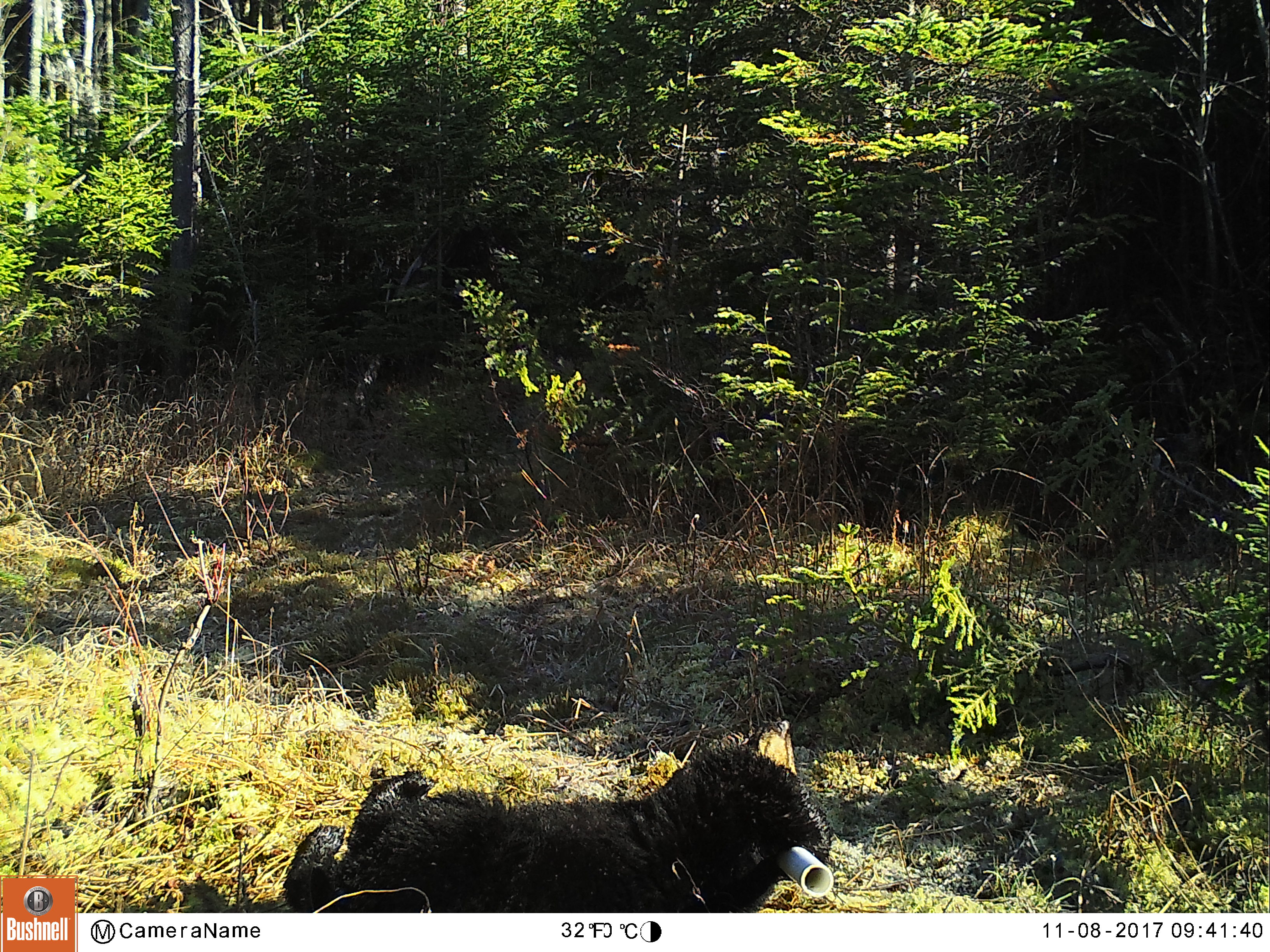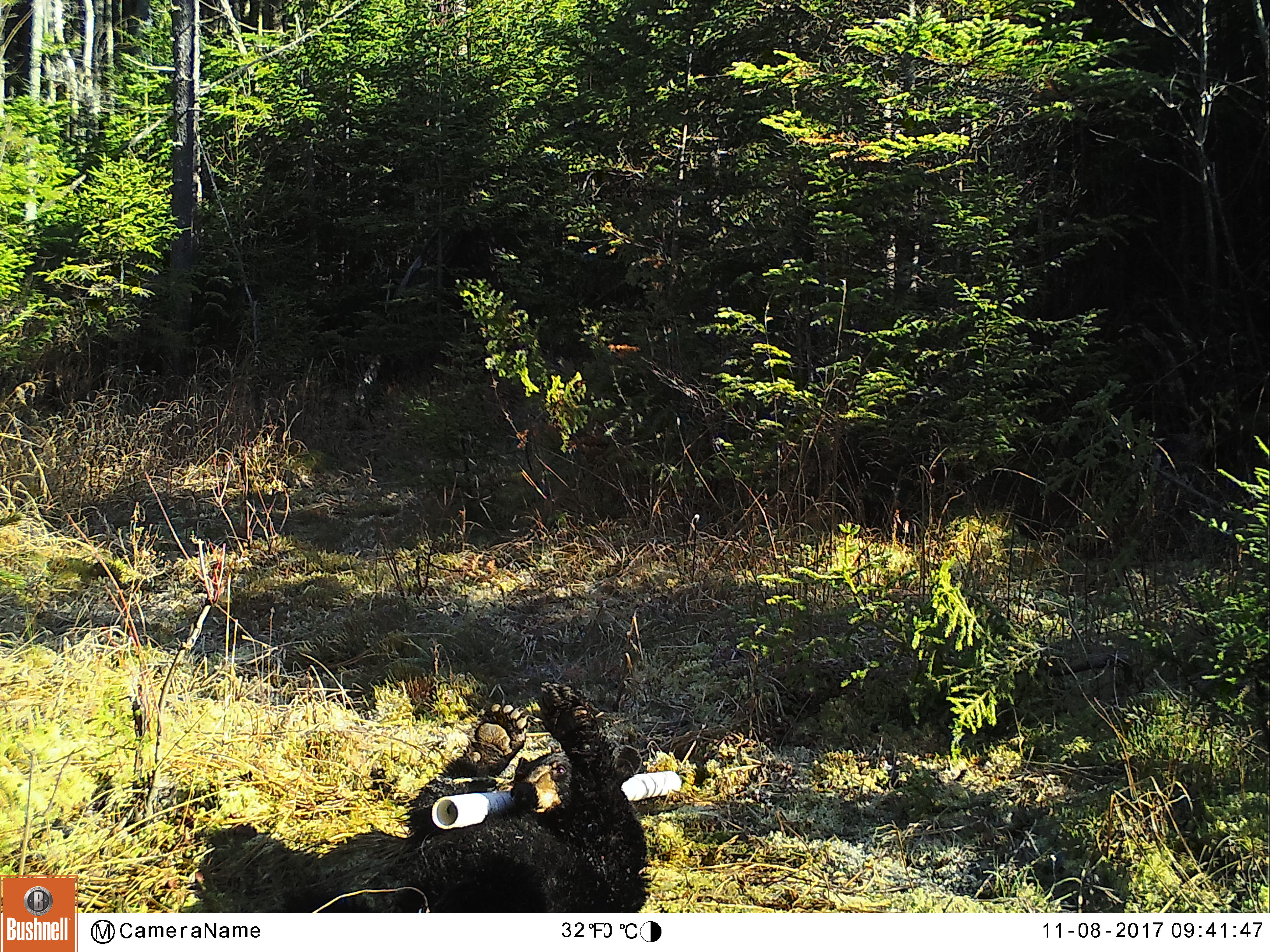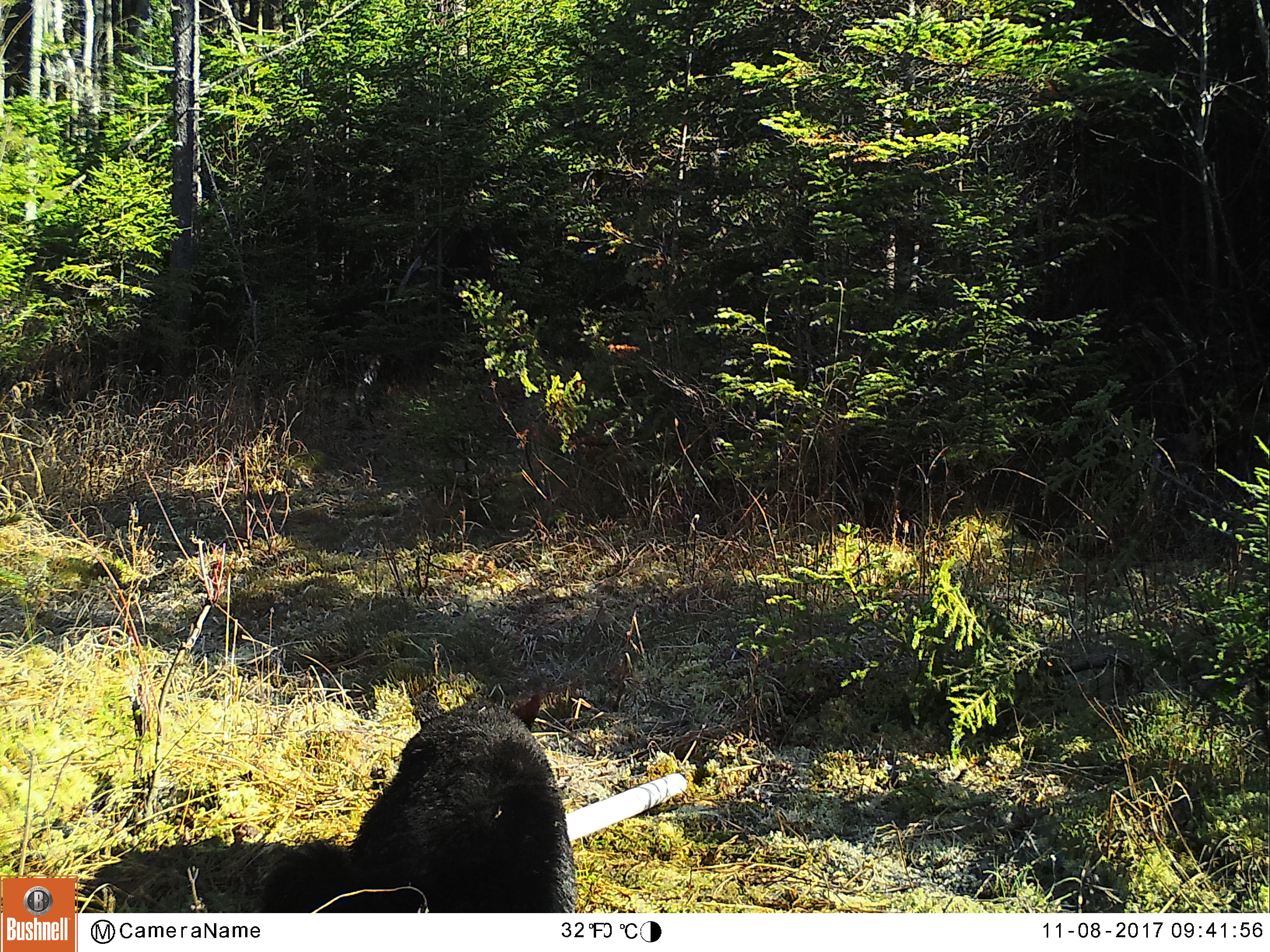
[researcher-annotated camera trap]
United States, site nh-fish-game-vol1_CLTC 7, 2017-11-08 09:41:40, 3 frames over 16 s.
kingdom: Animalia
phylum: Chordata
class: Mammalia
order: Carnivora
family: Ursidae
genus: Ursus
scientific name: Ursus americanus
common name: black bear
Black bear (Ursus americanus).